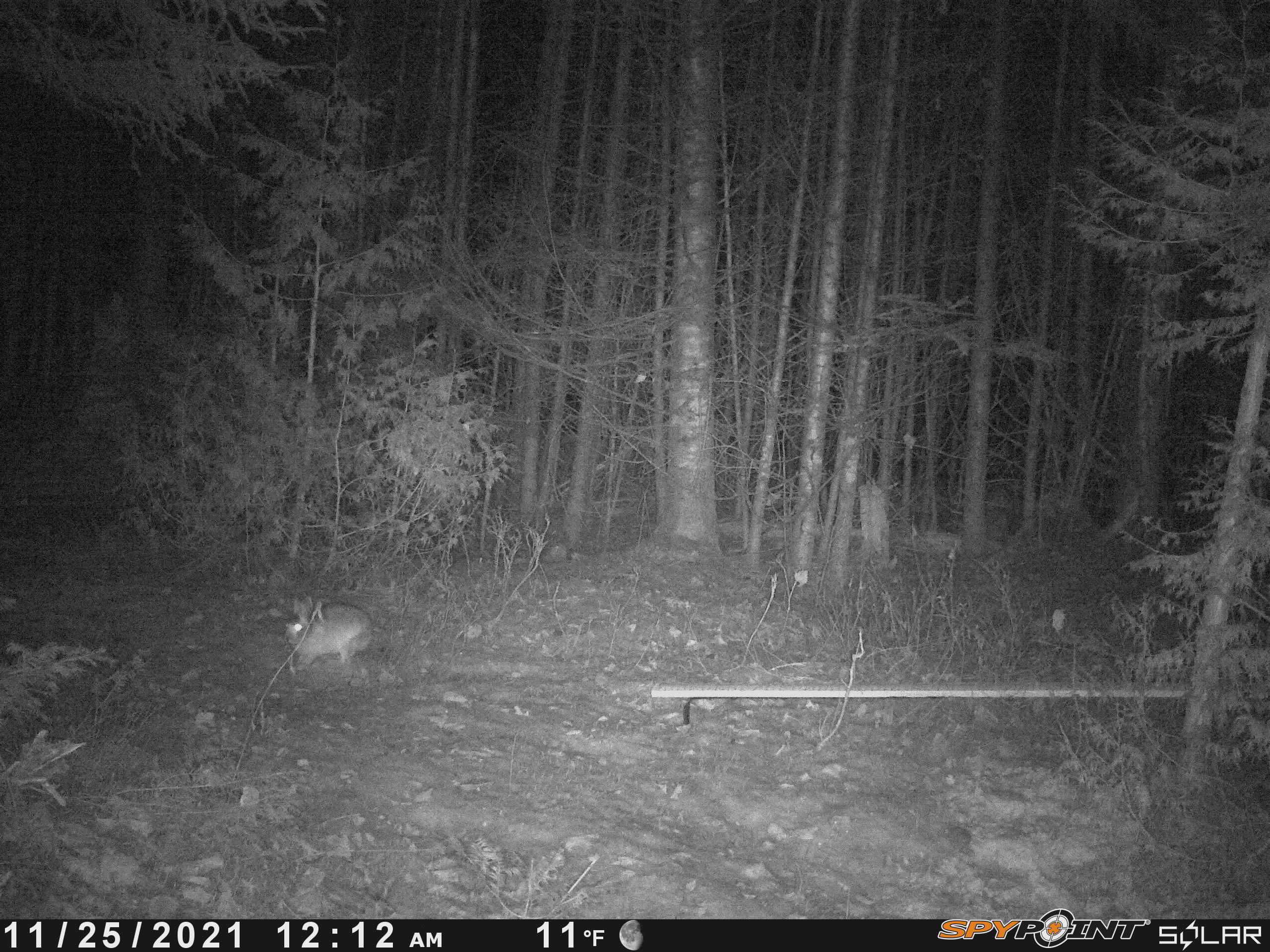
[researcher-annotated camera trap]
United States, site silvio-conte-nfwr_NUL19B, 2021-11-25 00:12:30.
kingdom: Animalia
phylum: Chordata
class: Mammalia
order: Lagomorpha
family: Leporidae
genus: Lepus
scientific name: Lepus americanus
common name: snowshoe hare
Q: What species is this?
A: Snowshoe hare (Lepus americanus).